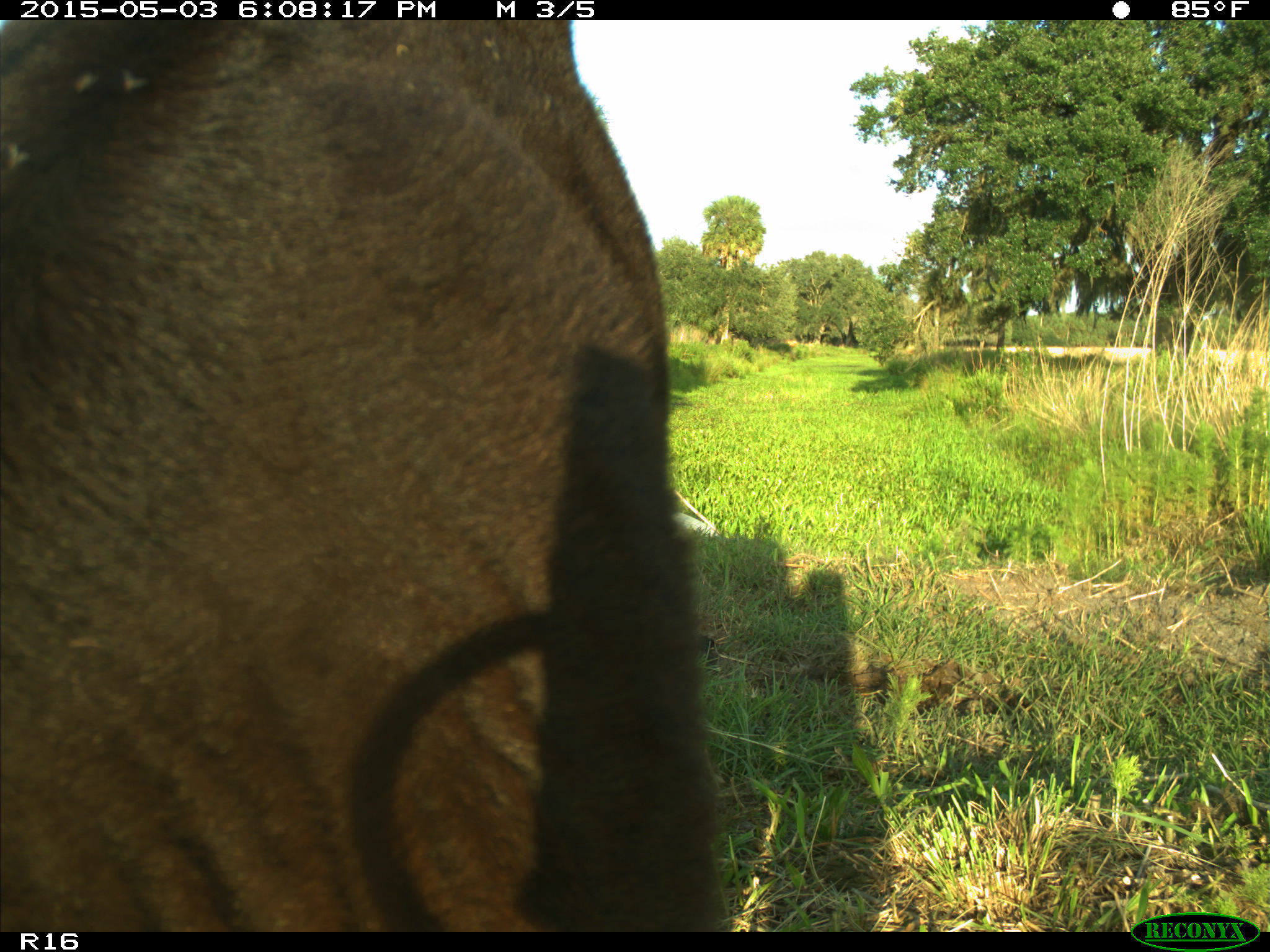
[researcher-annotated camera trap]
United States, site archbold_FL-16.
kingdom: Animalia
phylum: Chordata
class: Mammalia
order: Artiodactyla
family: Bovidae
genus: Bos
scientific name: Bos taurus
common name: domestic cow